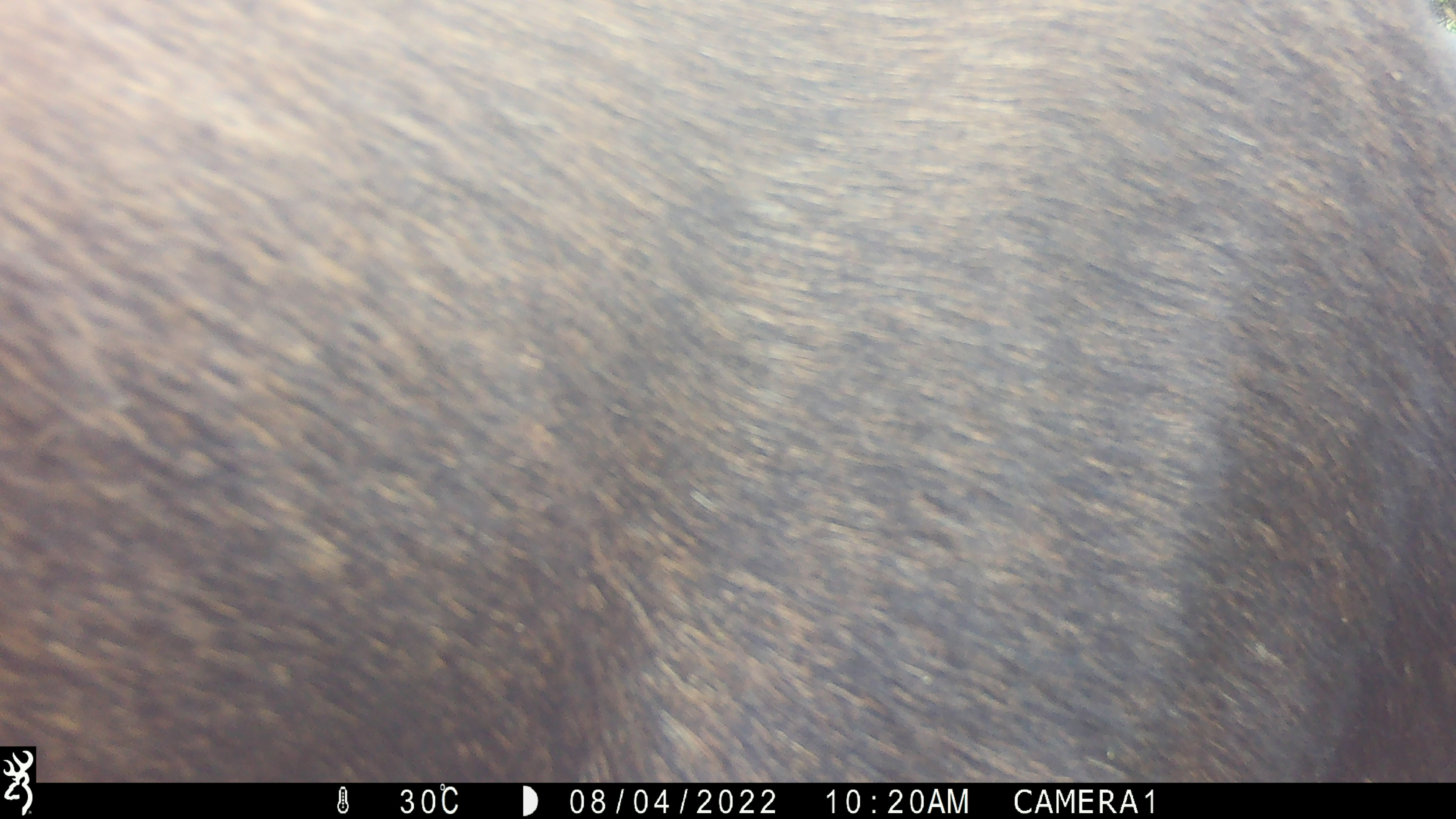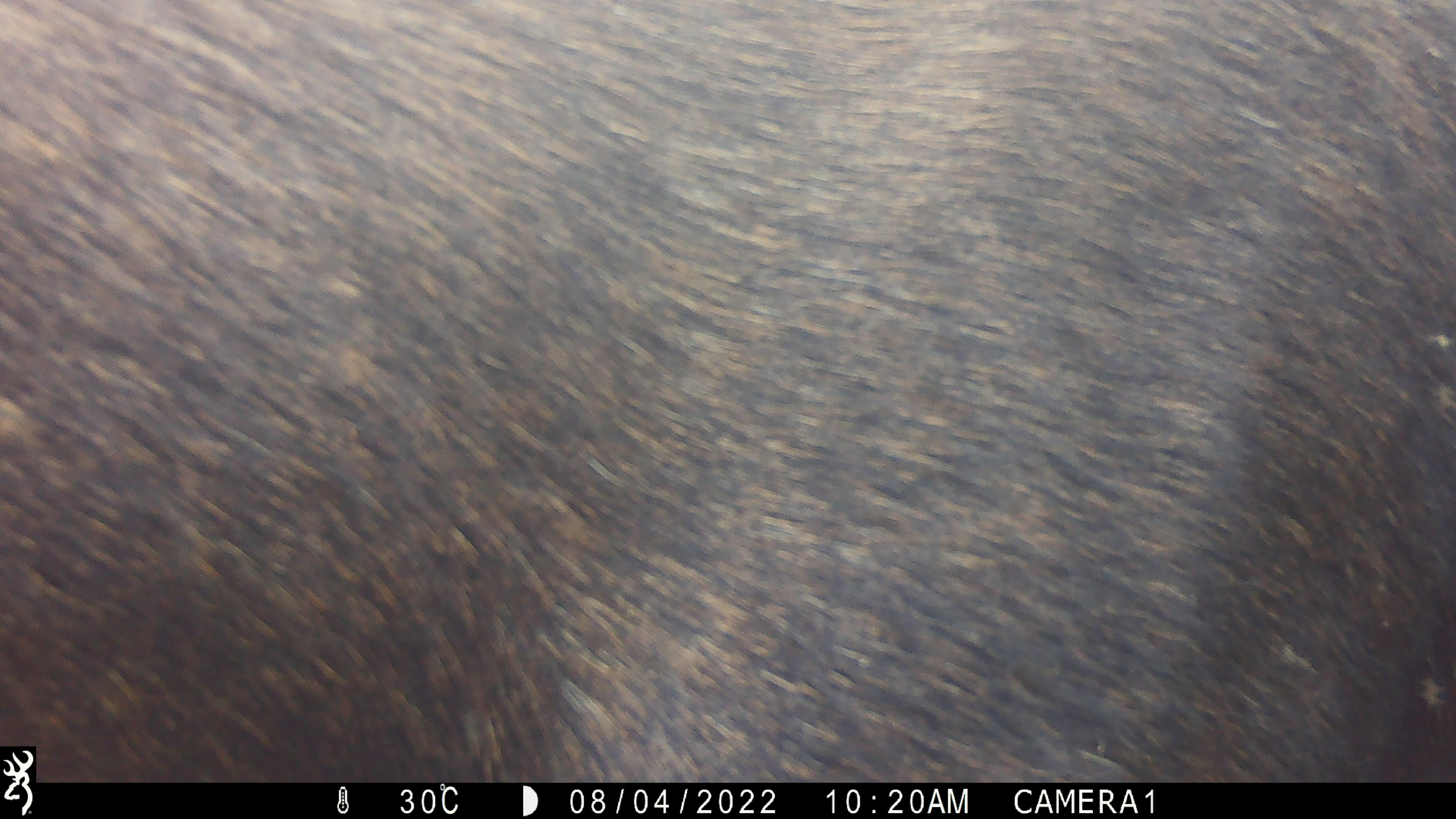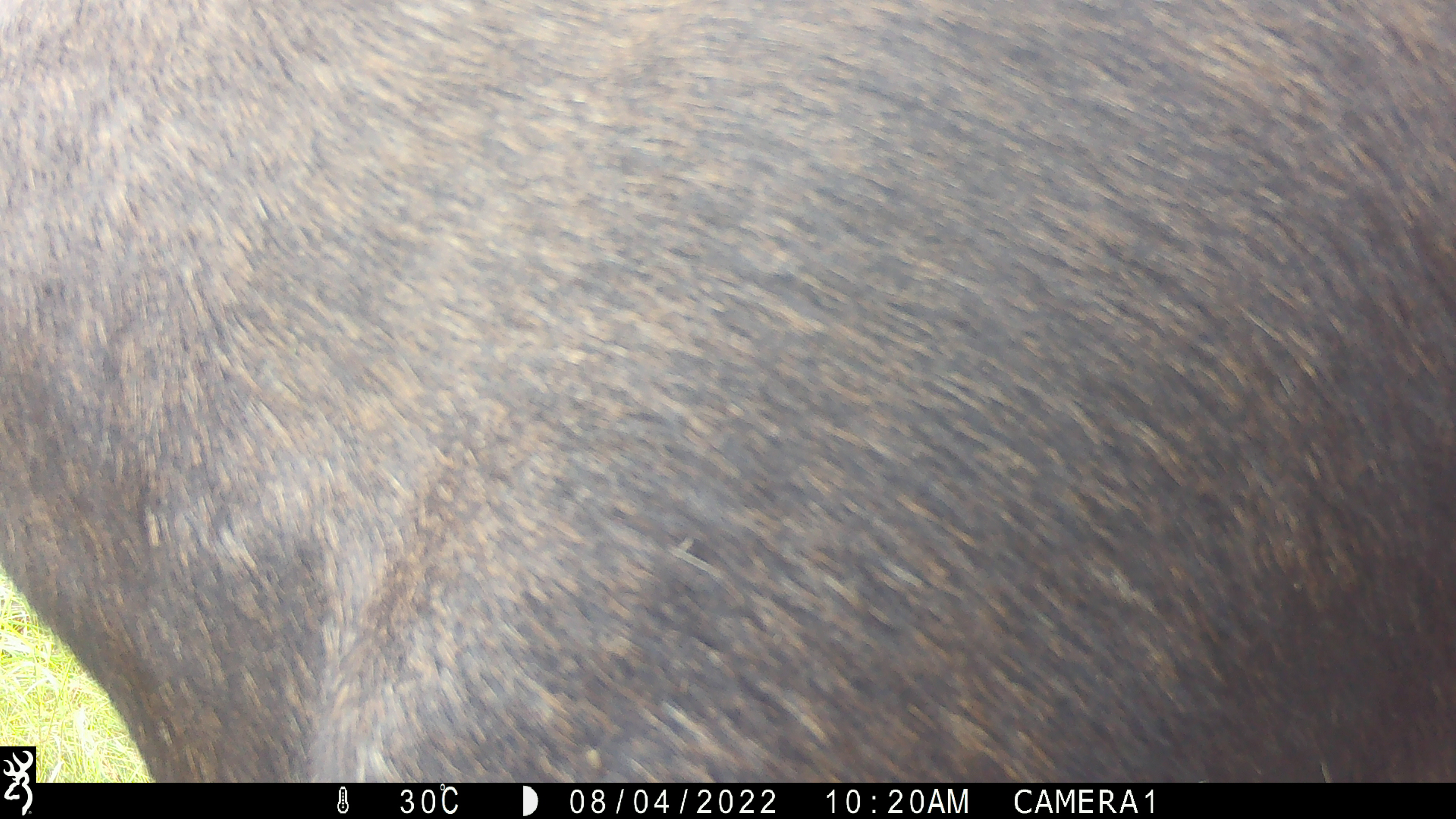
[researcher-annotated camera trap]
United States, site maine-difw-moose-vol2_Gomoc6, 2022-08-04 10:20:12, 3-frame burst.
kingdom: Animalia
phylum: Chordata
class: Mammalia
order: Artiodactyla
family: Cervidae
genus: Alces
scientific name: Alces alces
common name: moose